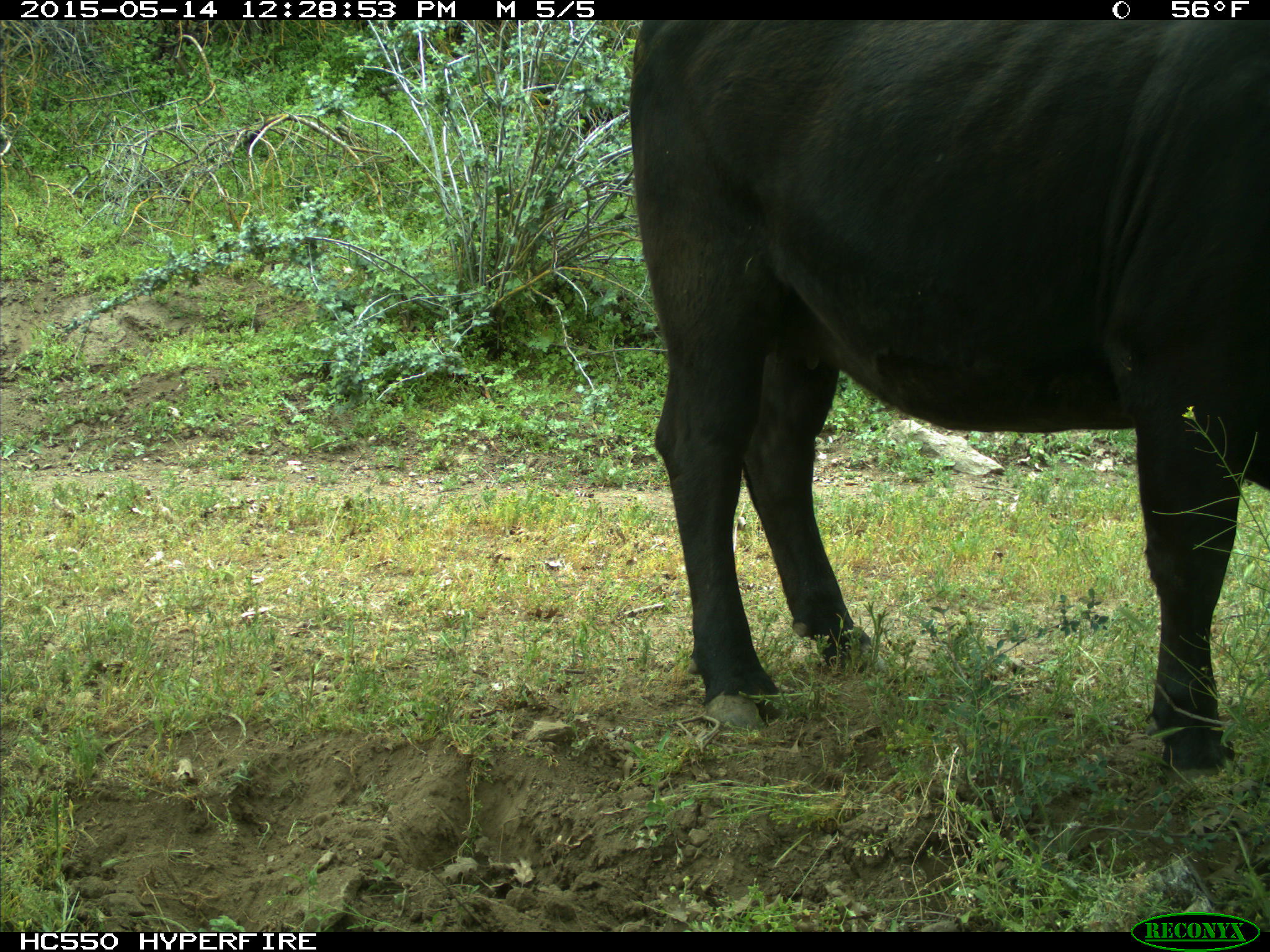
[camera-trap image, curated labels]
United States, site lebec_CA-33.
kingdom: Animalia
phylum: Chordata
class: Mammalia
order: Artiodactyla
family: Bovidae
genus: Bos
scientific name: Bos taurus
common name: domestic cow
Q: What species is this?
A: Bos taurus (domestic cow).